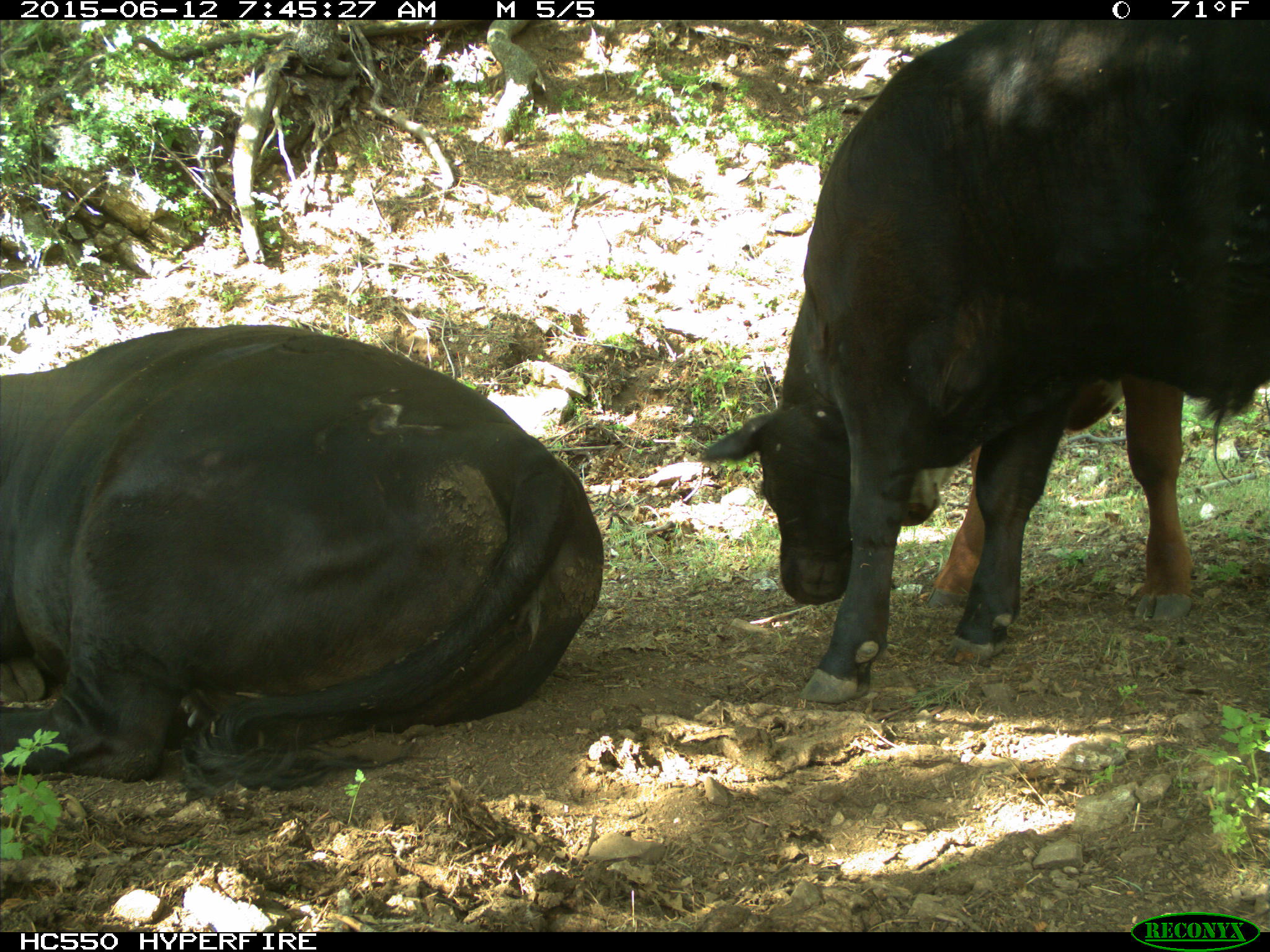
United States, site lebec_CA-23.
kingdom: Animalia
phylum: Chordata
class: Mammalia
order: Artiodactyla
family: Bovidae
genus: Bos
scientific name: Bos taurus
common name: domestic cow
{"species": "Bos taurus (domestic cow)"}